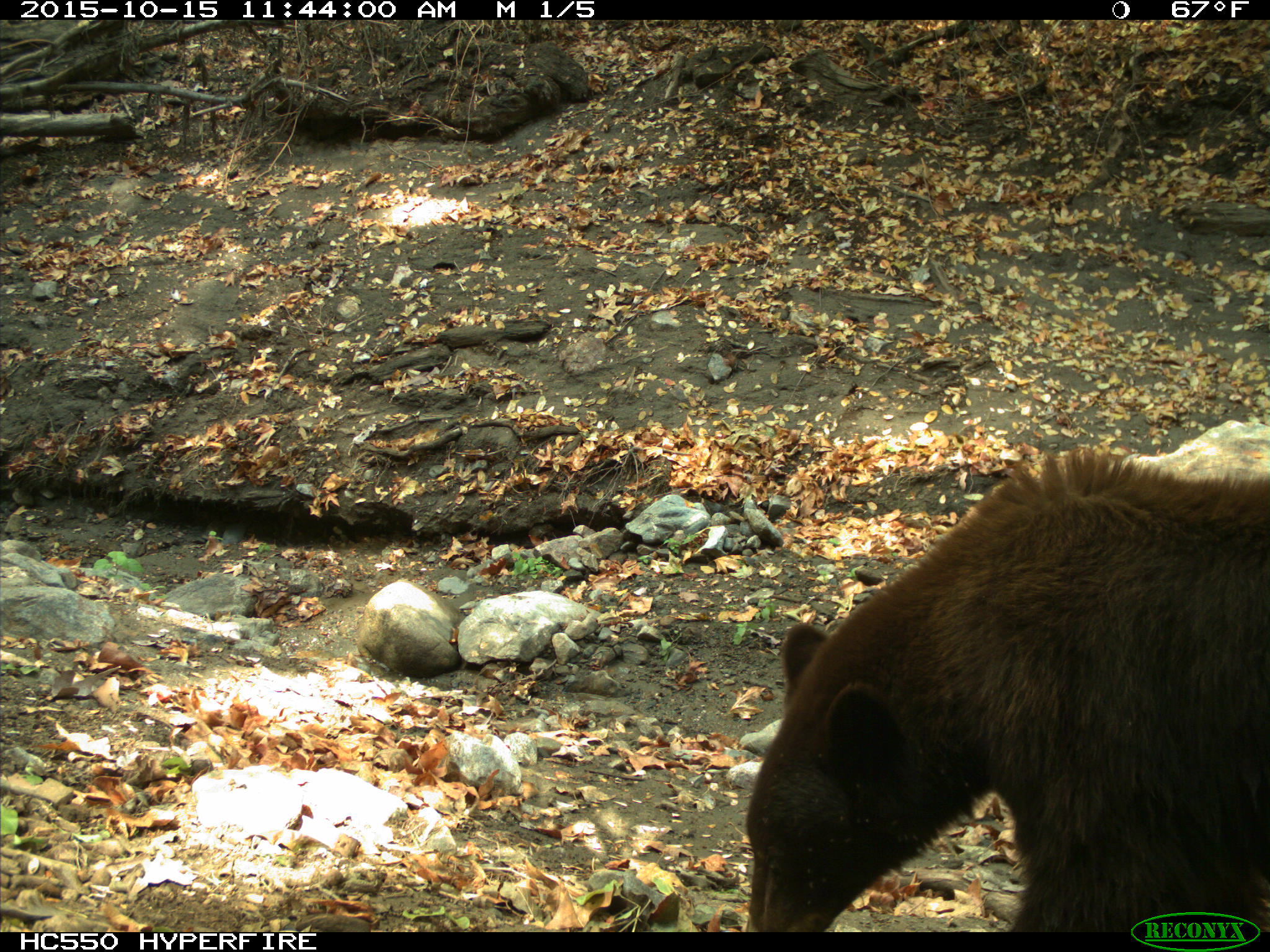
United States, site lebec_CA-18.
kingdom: Animalia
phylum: Chordata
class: Mammalia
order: Carnivora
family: Ursidae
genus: Ursus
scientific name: Ursus americanus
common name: american black bear